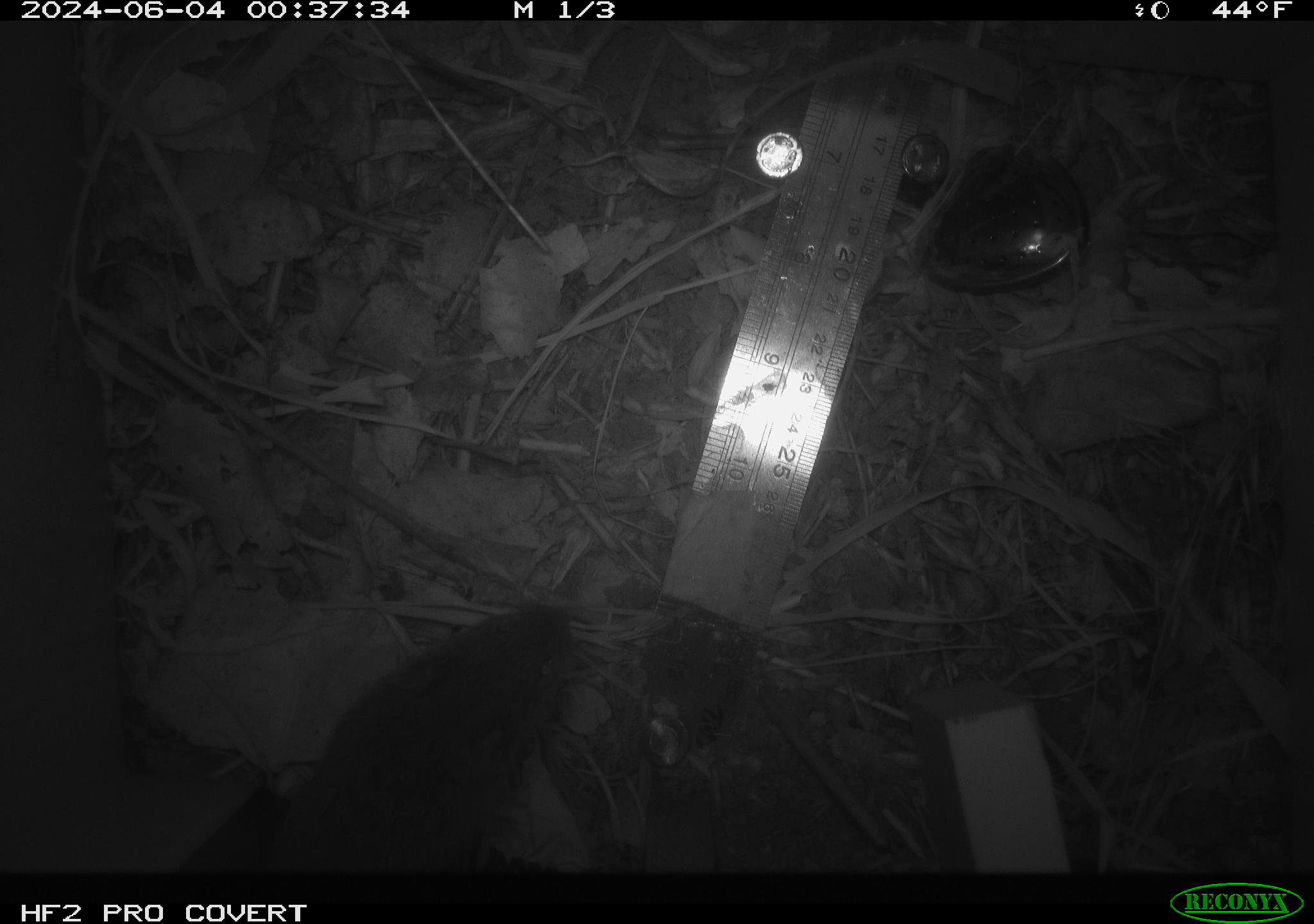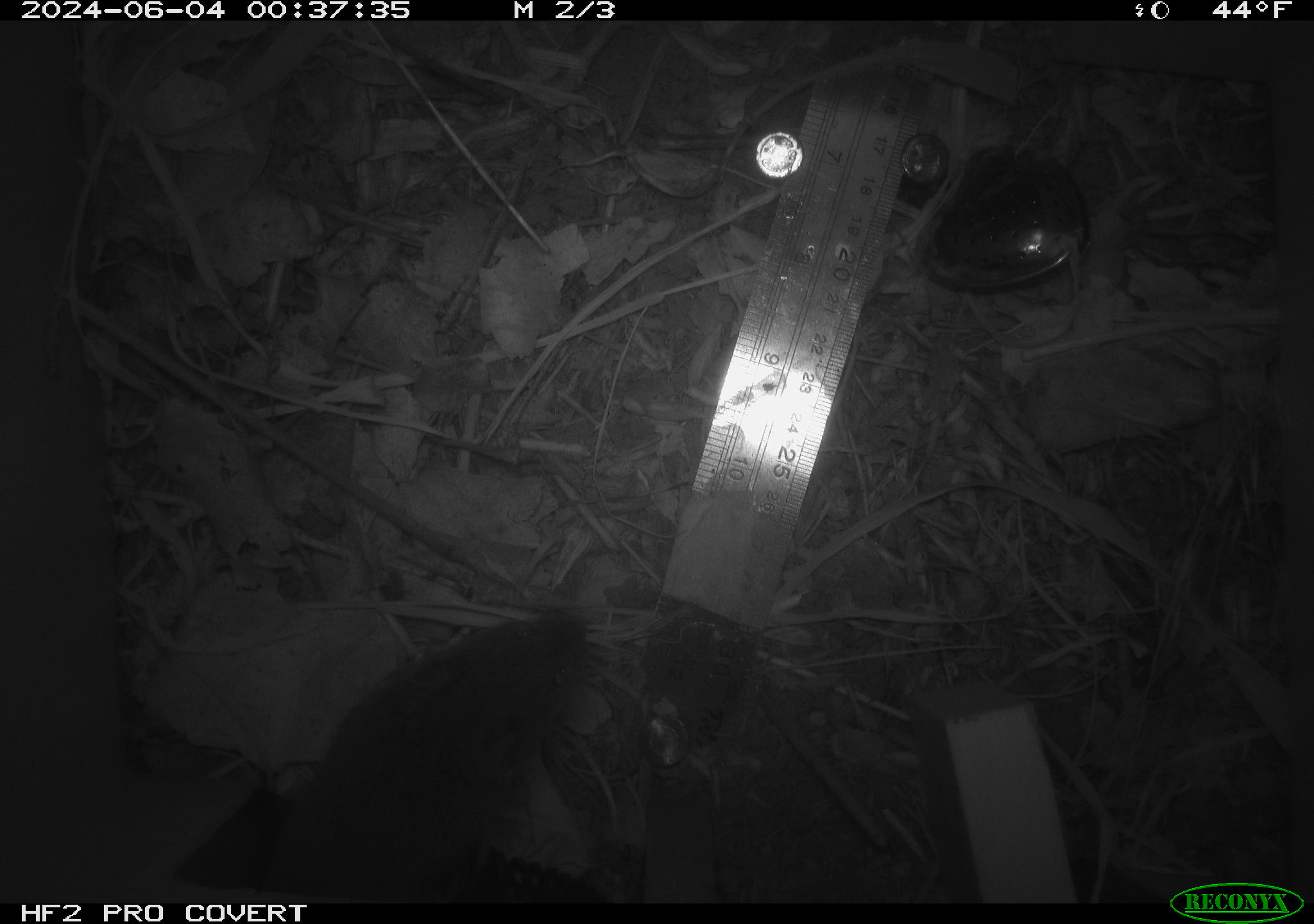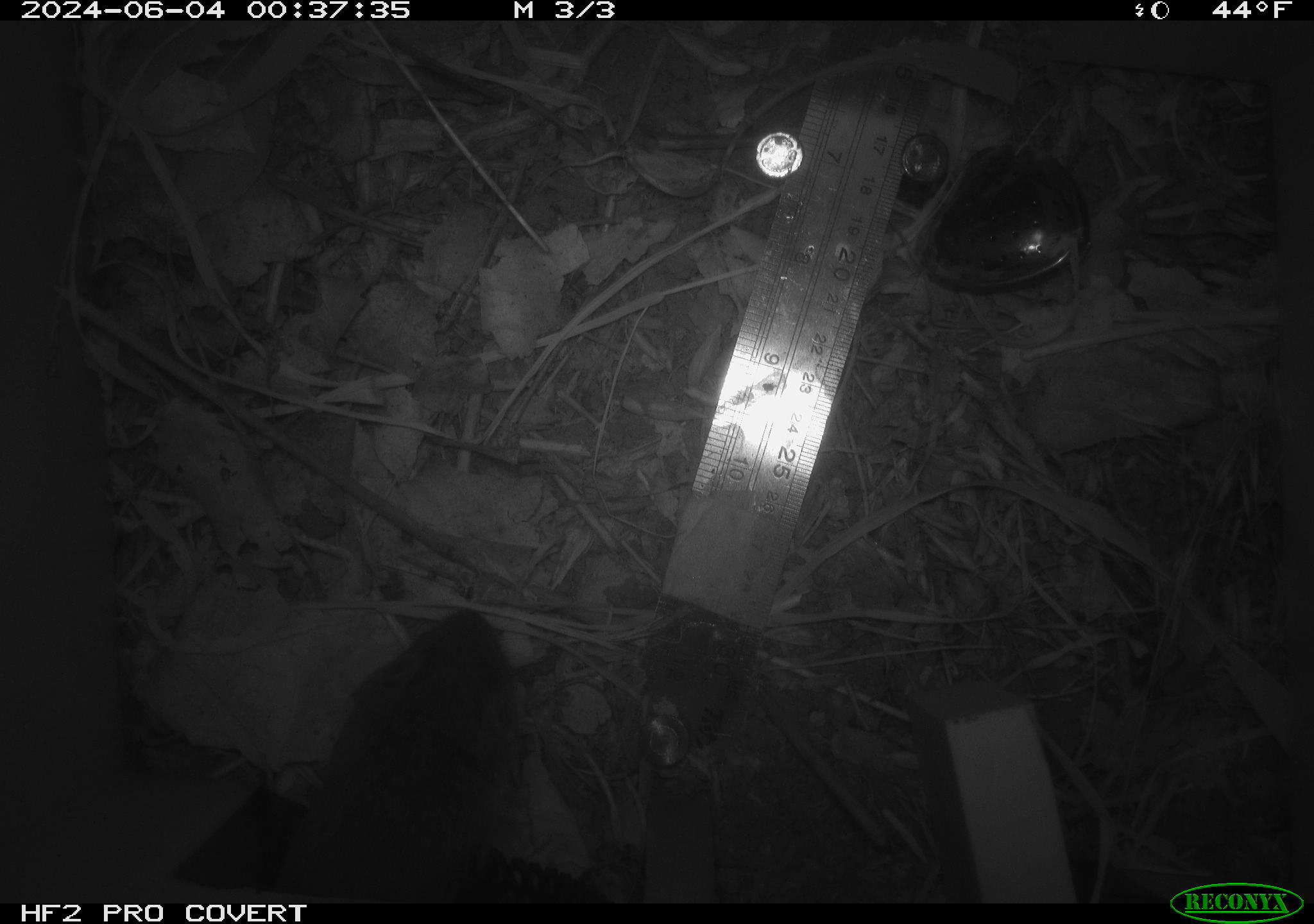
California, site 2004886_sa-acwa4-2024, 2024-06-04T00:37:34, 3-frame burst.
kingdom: Animalia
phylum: Chordata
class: Mammalia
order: Rodentia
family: Cricetidae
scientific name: Arvicolinae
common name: voles, lemmings, and muskrats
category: arvicolinae subfamily